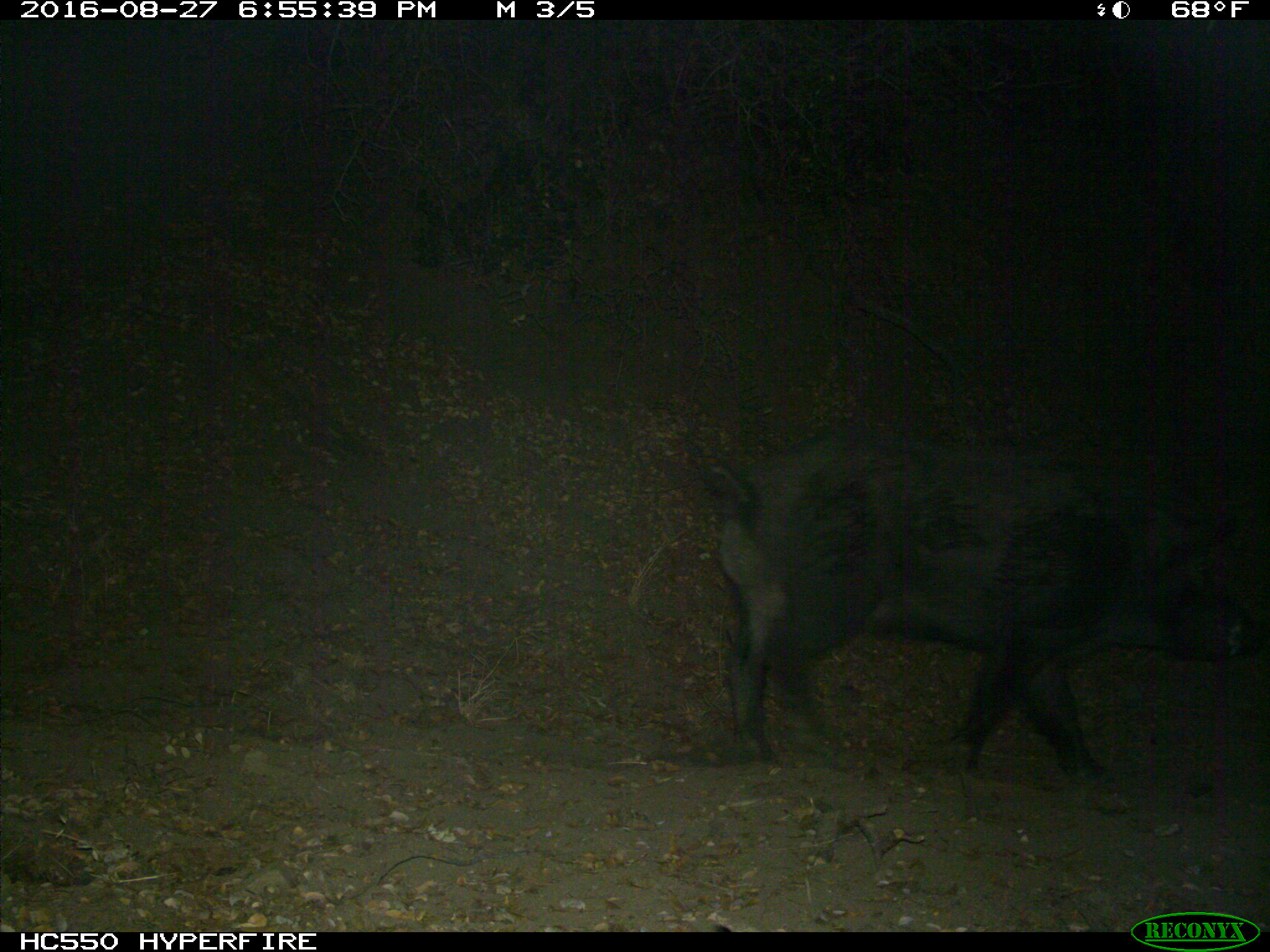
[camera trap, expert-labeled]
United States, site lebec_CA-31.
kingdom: Animalia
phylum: Chordata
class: Mammalia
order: Artiodactyla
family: Suidae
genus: Sus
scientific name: Sus scrofa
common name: wild boar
Sus scrofa (wild boar).